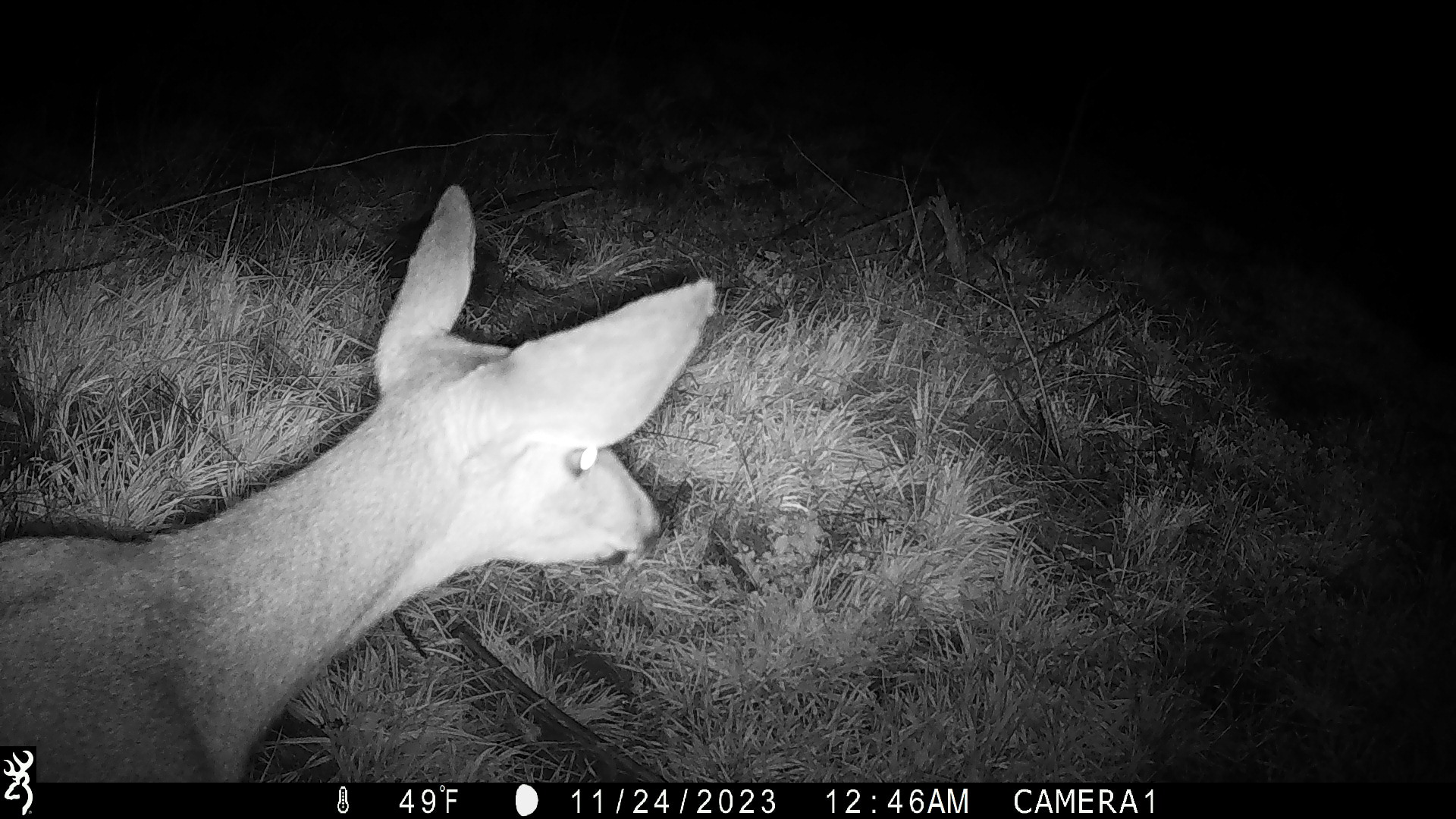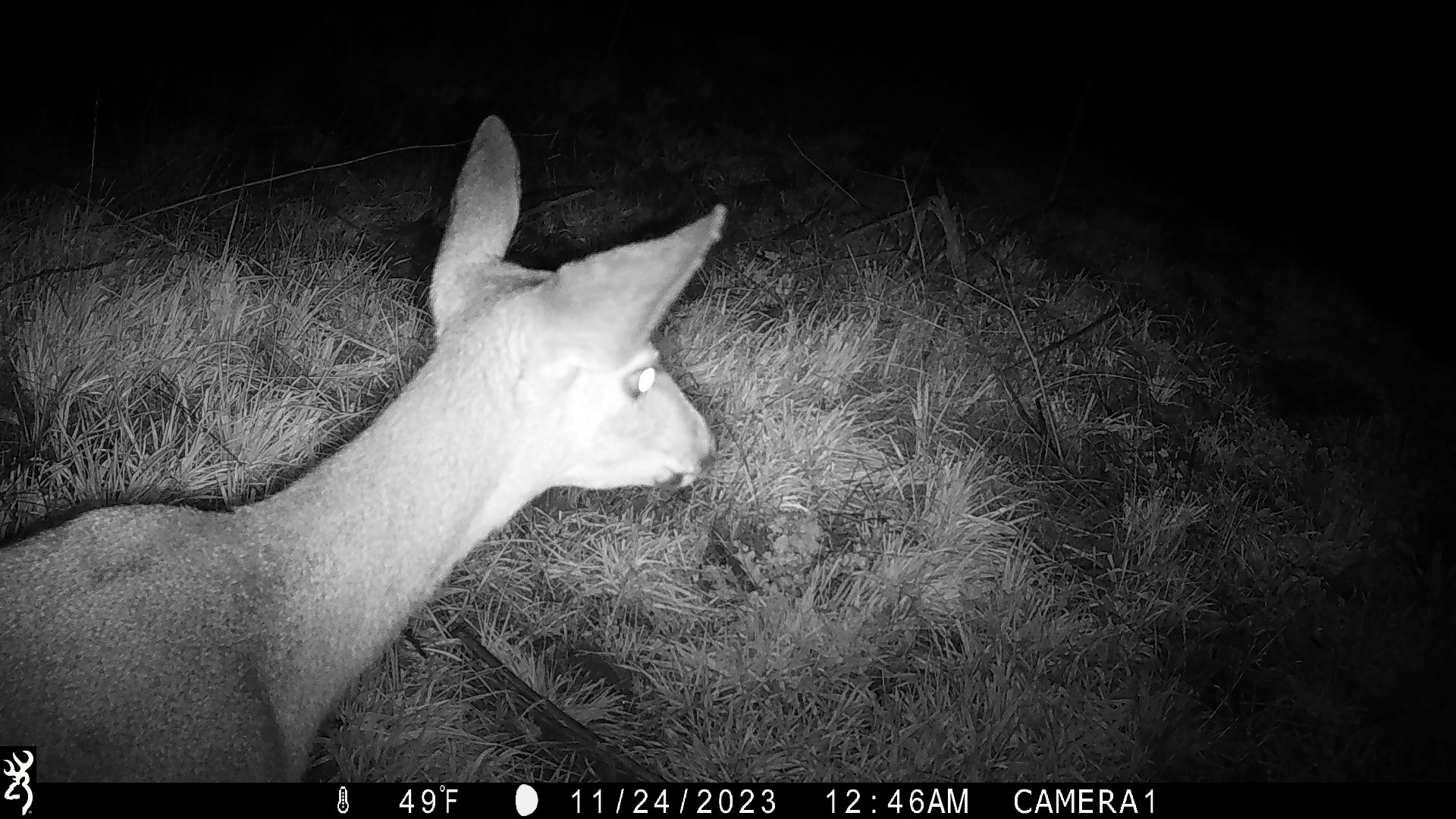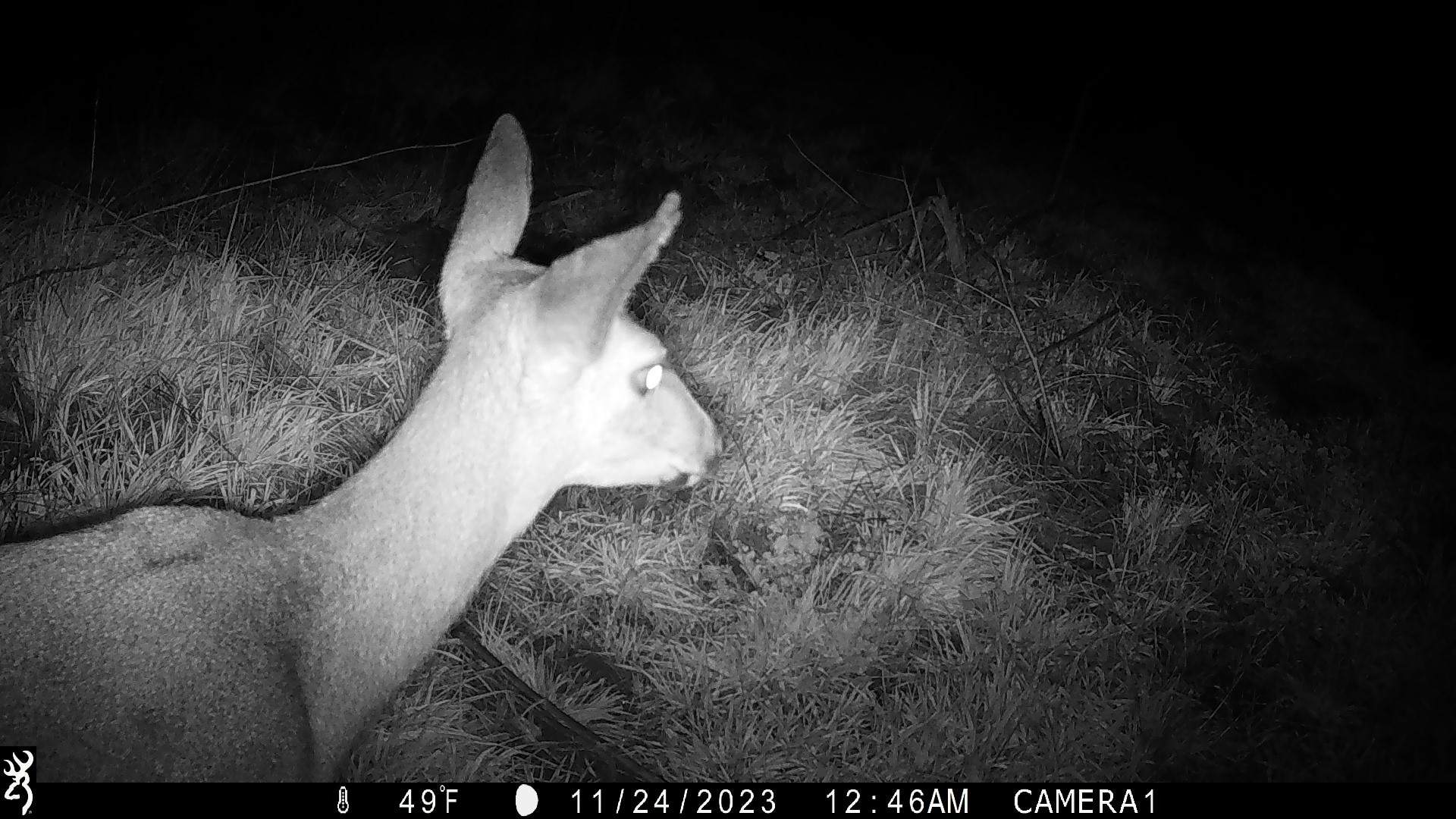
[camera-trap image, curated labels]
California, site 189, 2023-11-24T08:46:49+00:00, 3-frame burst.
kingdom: Animalia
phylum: Chordata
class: Mammalia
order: Artiodactyla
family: Cervidae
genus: Odocoileus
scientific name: Odocoileus hemionus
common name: mule deer